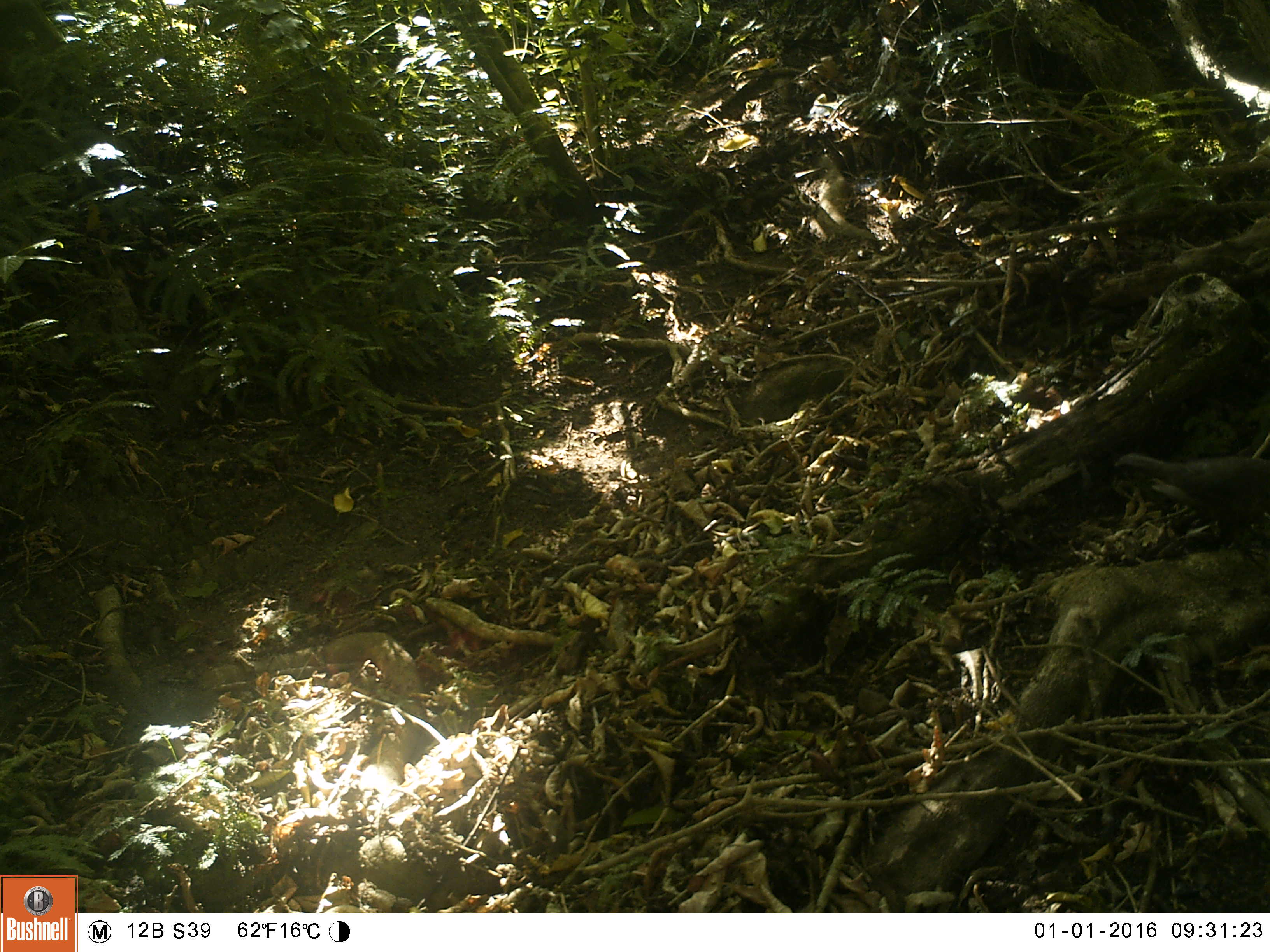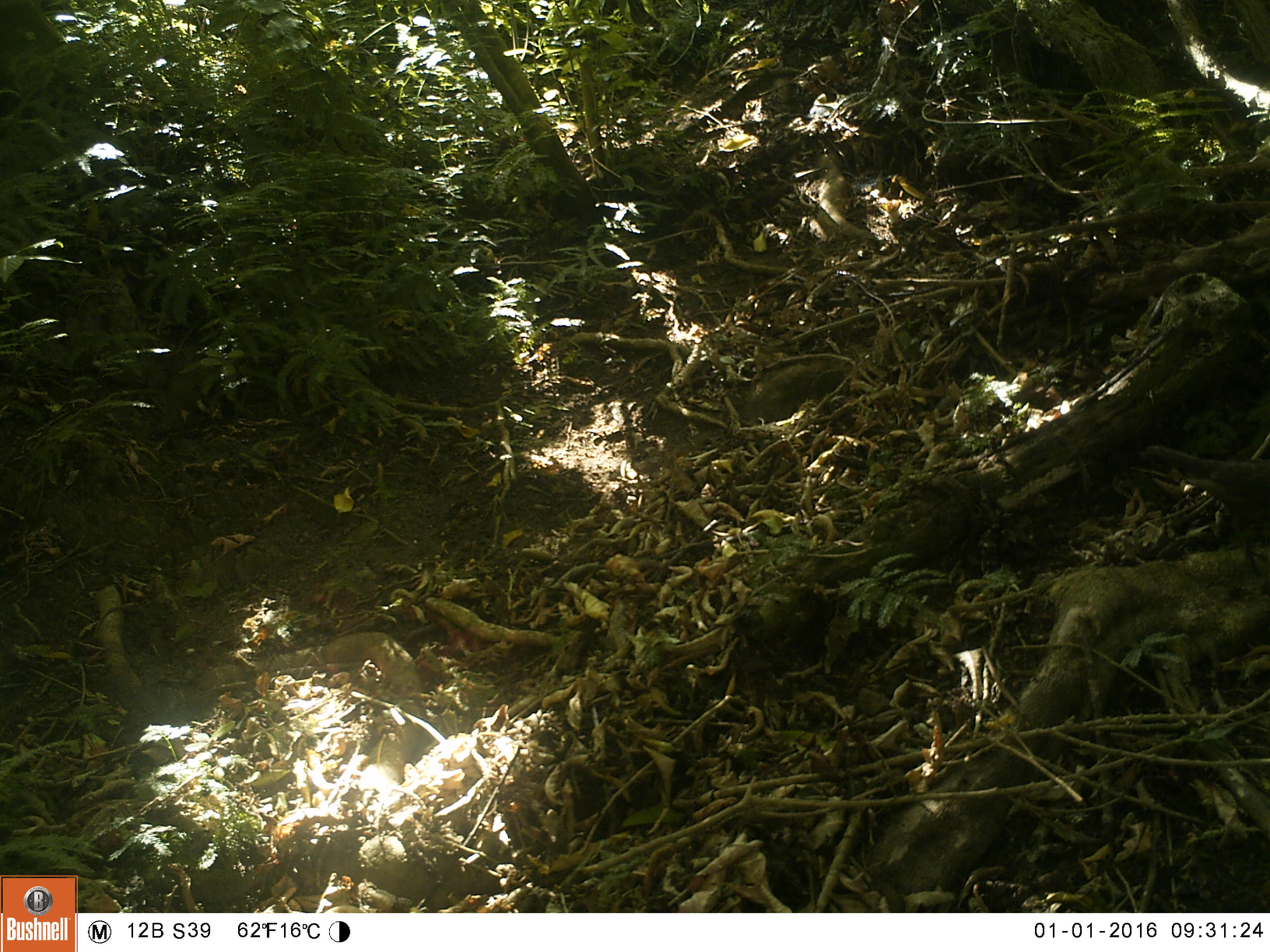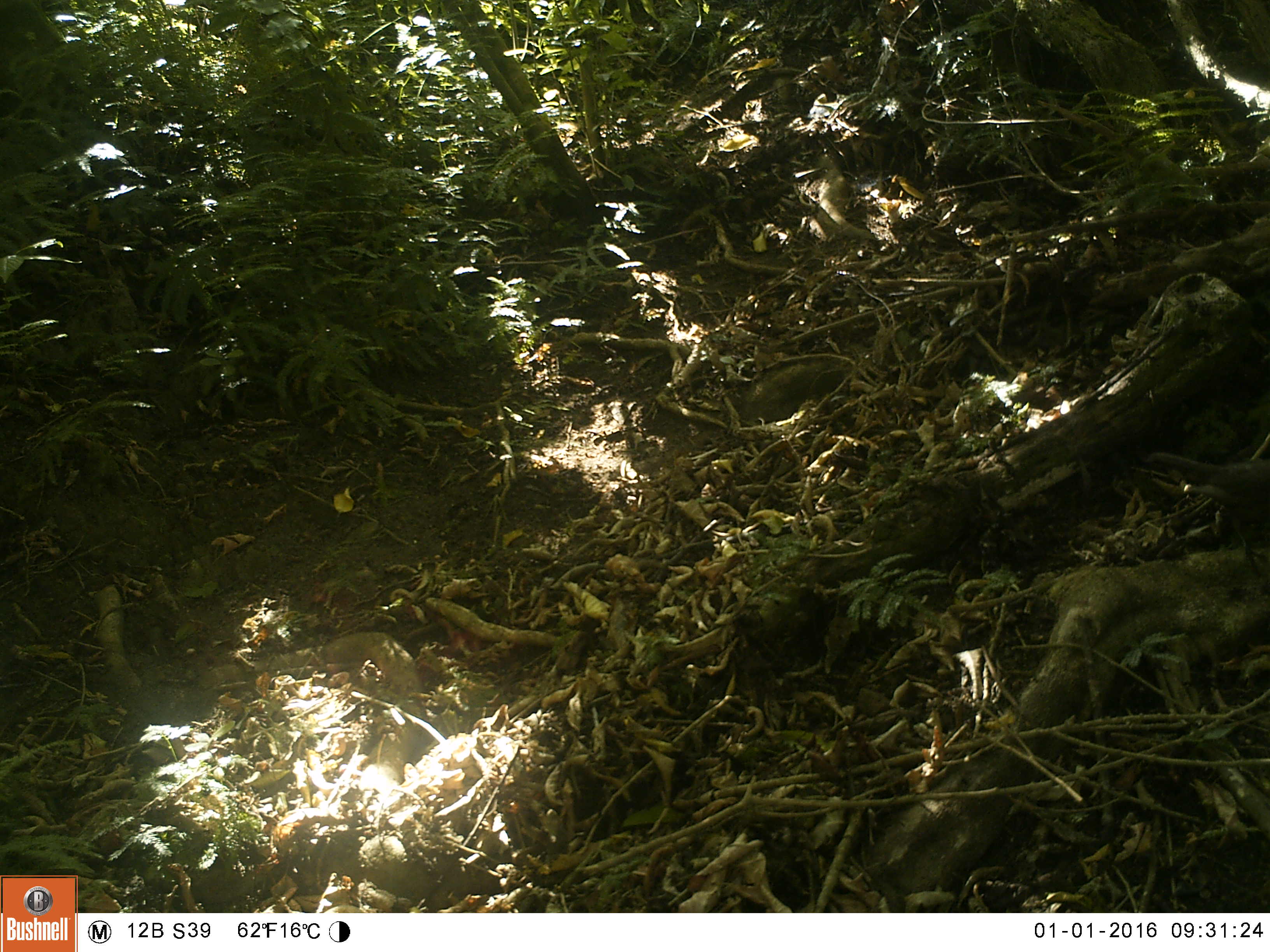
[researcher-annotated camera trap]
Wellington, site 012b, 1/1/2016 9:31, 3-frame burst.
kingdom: Animalia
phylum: Chordata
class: Aves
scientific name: Aves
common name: bird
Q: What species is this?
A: Bird (Aves).